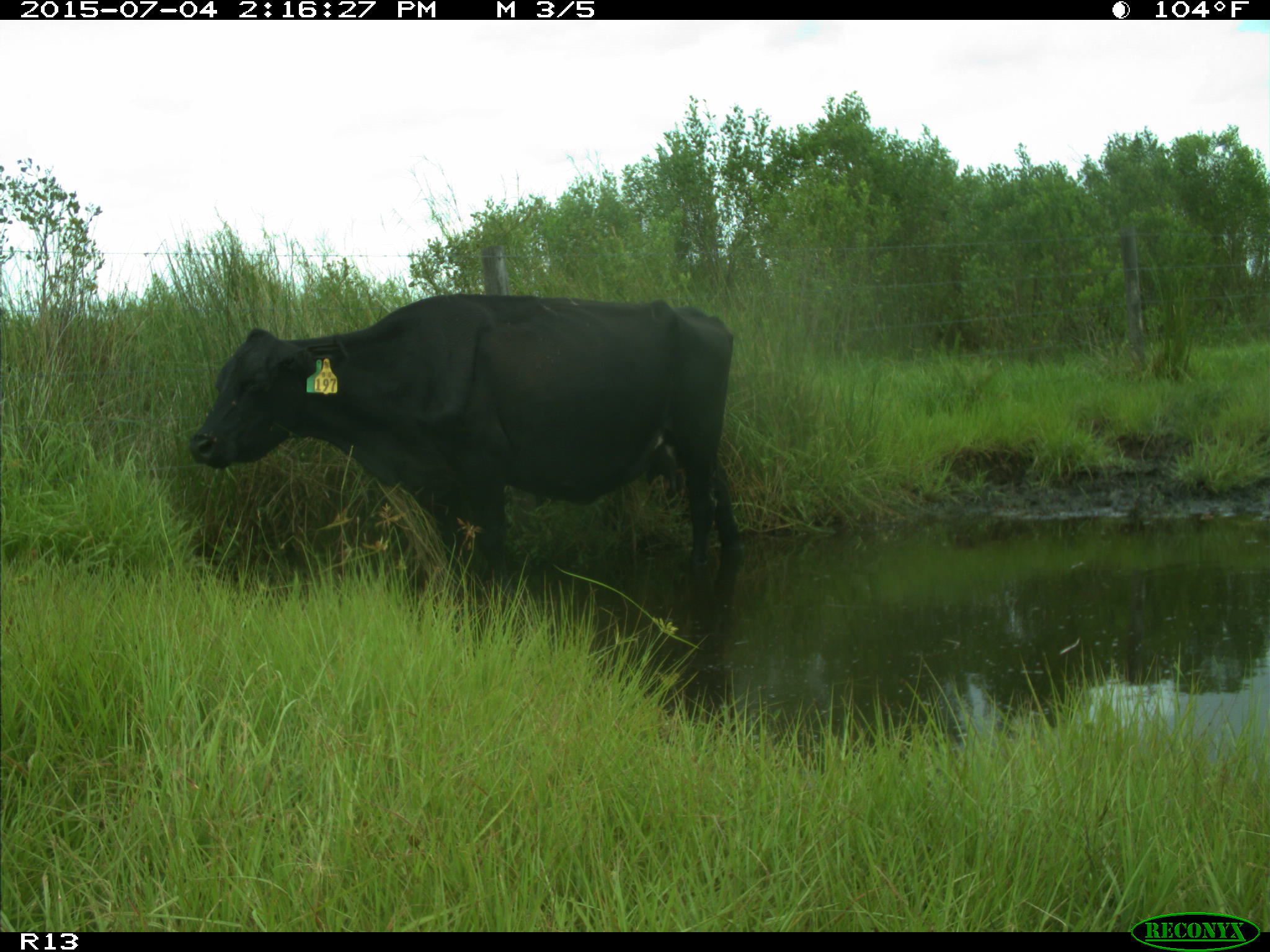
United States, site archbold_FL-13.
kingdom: Animalia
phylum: Chordata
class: Mammalia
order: Artiodactyla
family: Bovidae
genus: Bos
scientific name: Bos taurus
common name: domestic cow